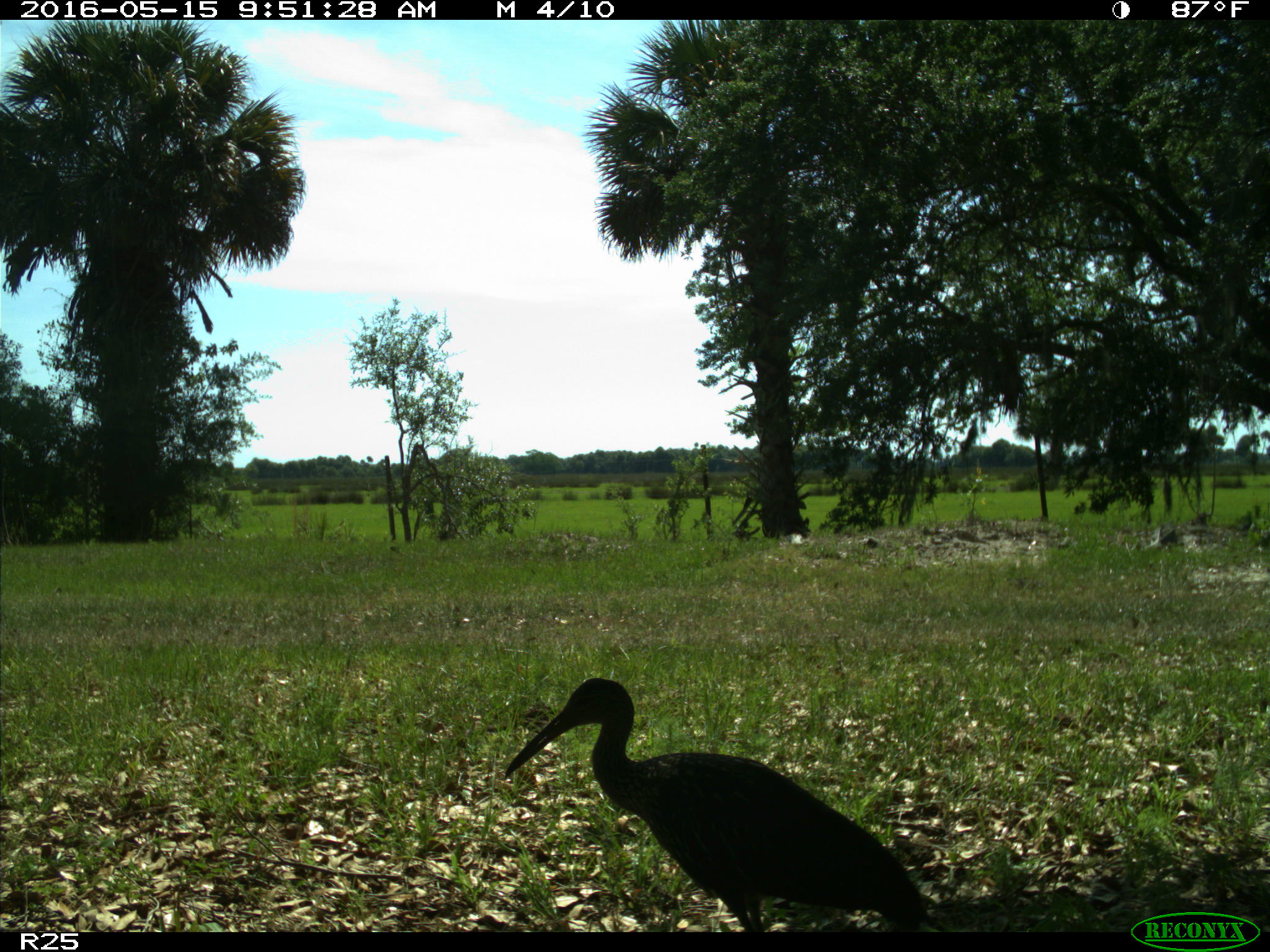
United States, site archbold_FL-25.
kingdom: Animalia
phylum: Chordata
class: Aves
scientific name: Aves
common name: birds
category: unidentified bird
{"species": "unidentified bird (birds) (Aves)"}